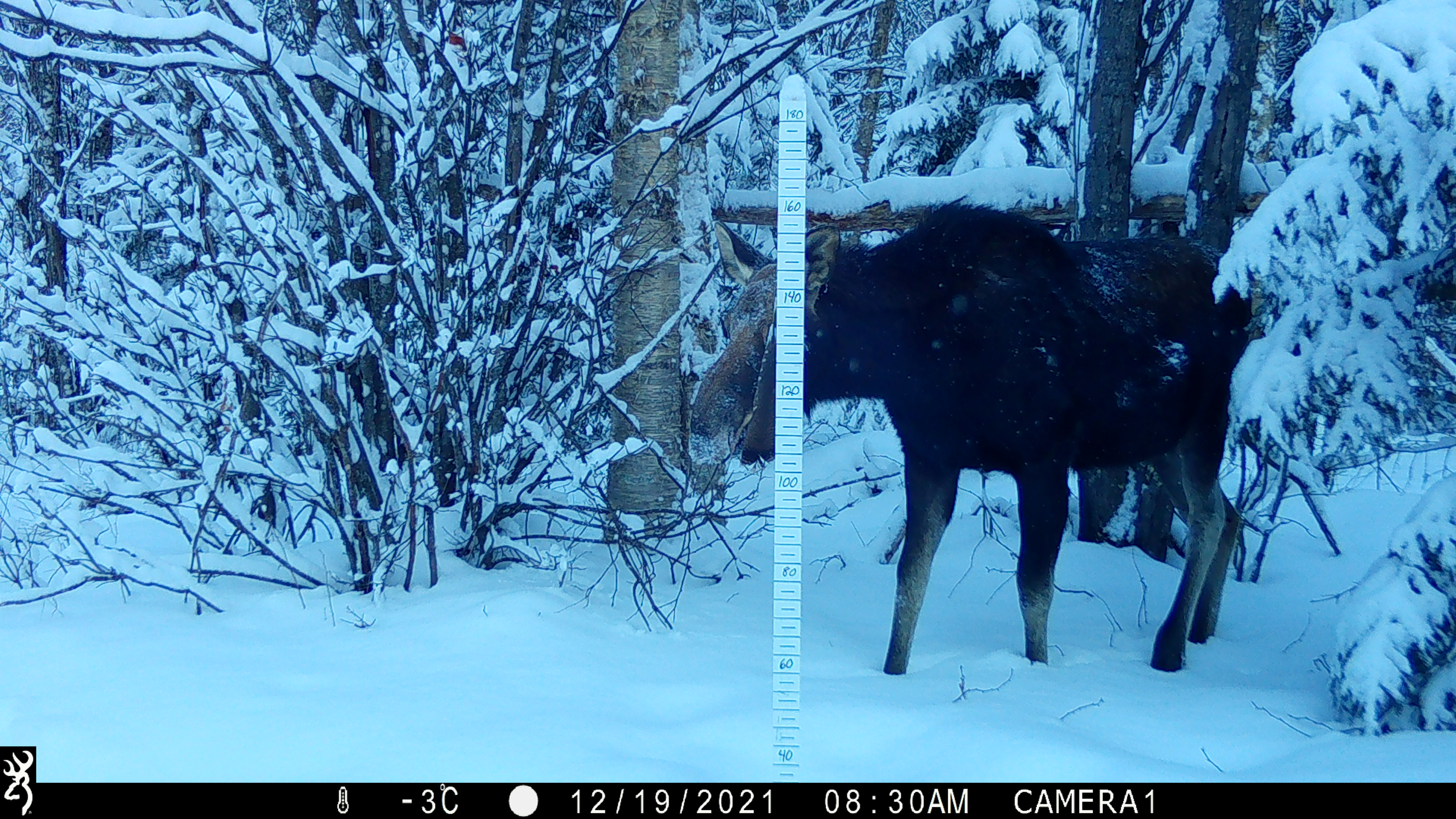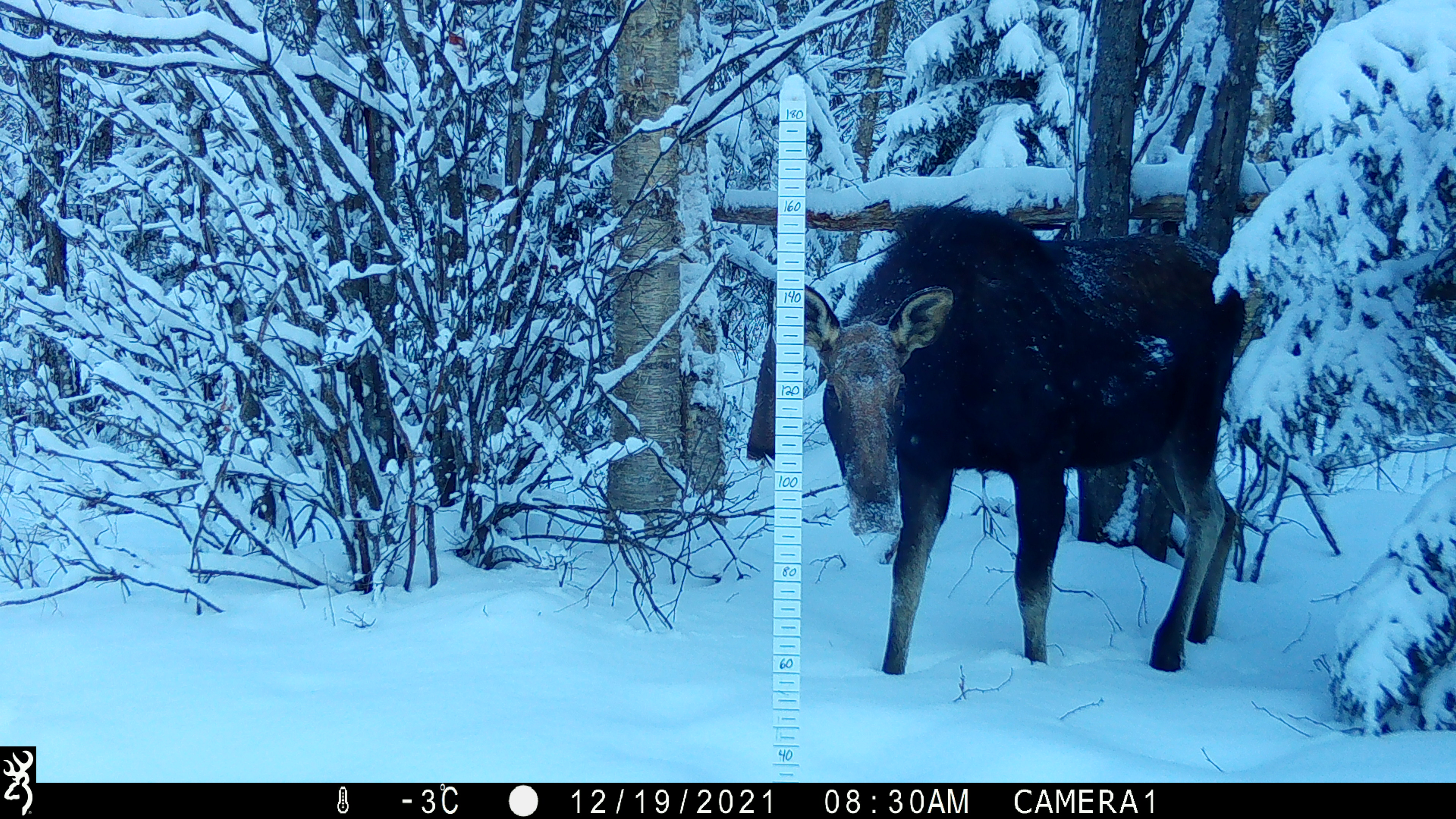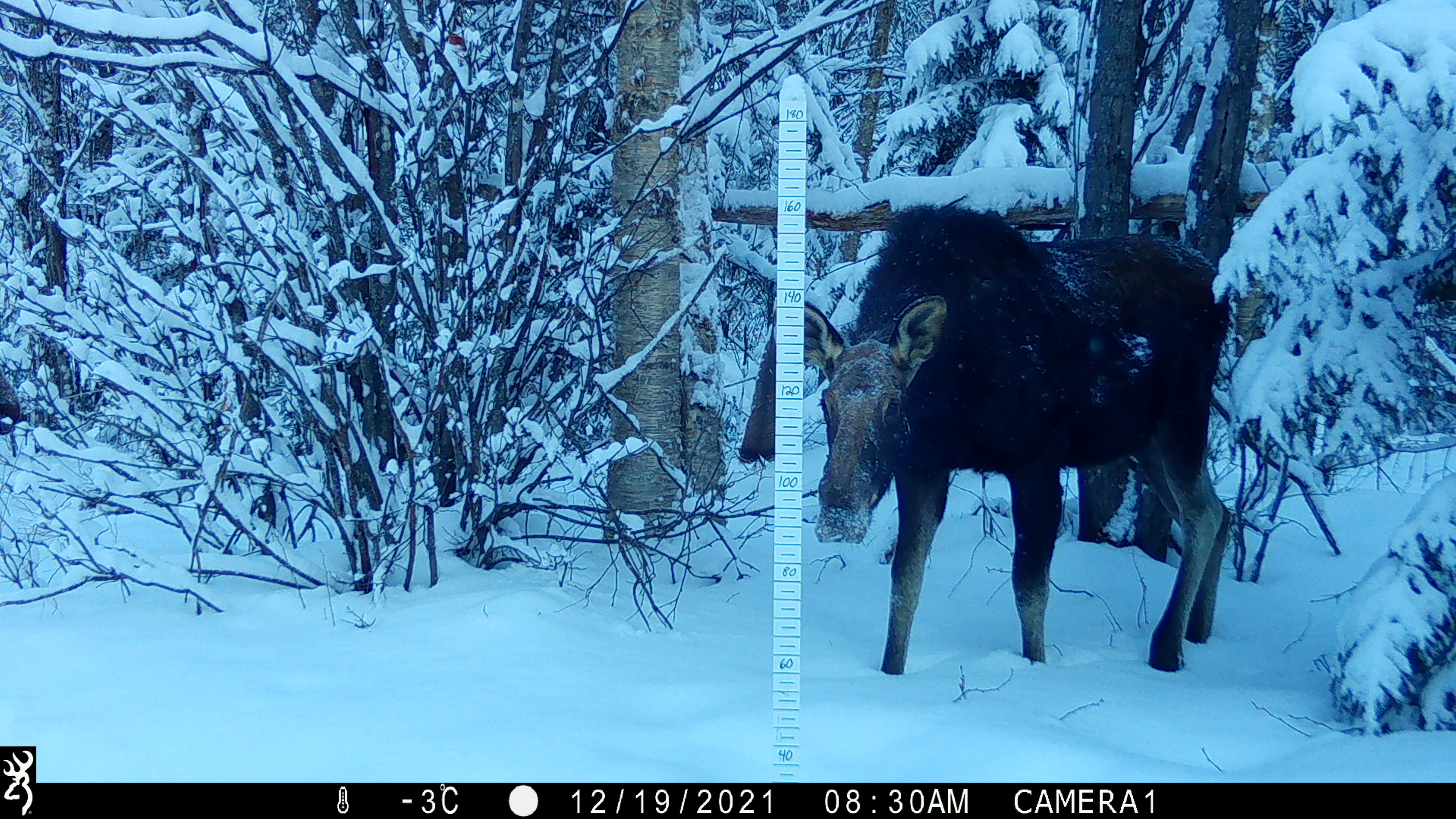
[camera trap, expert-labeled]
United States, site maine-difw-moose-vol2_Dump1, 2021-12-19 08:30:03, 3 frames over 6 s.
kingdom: Animalia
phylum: Chordata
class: Mammalia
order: Artiodactyla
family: Cervidae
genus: Alces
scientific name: Alces alces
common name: moose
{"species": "moose (Alces alces)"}